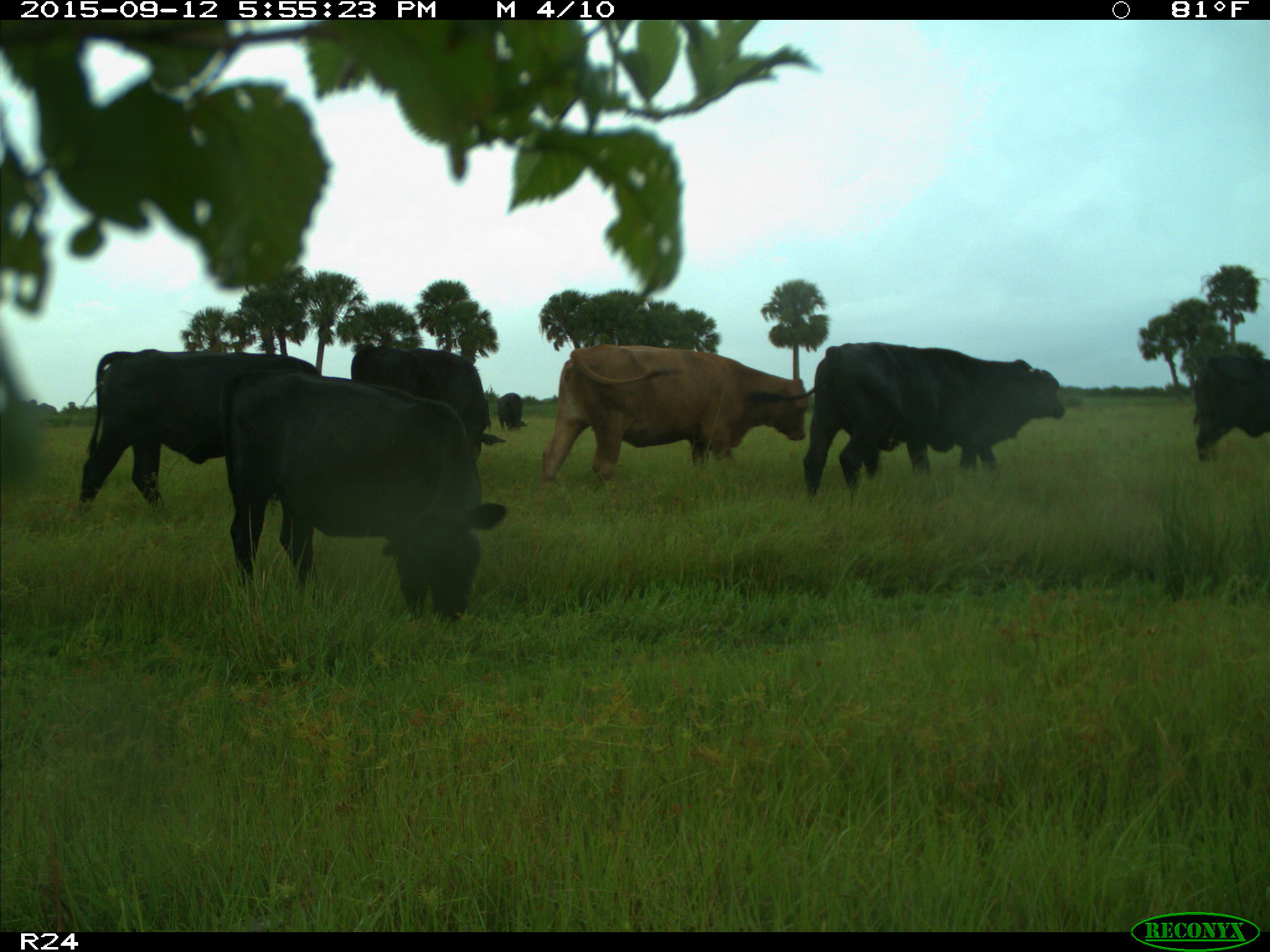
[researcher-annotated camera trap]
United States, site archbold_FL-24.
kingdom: Animalia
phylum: Chordata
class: Mammalia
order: Artiodactyla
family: Bovidae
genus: Bos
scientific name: Bos taurus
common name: domestic cow